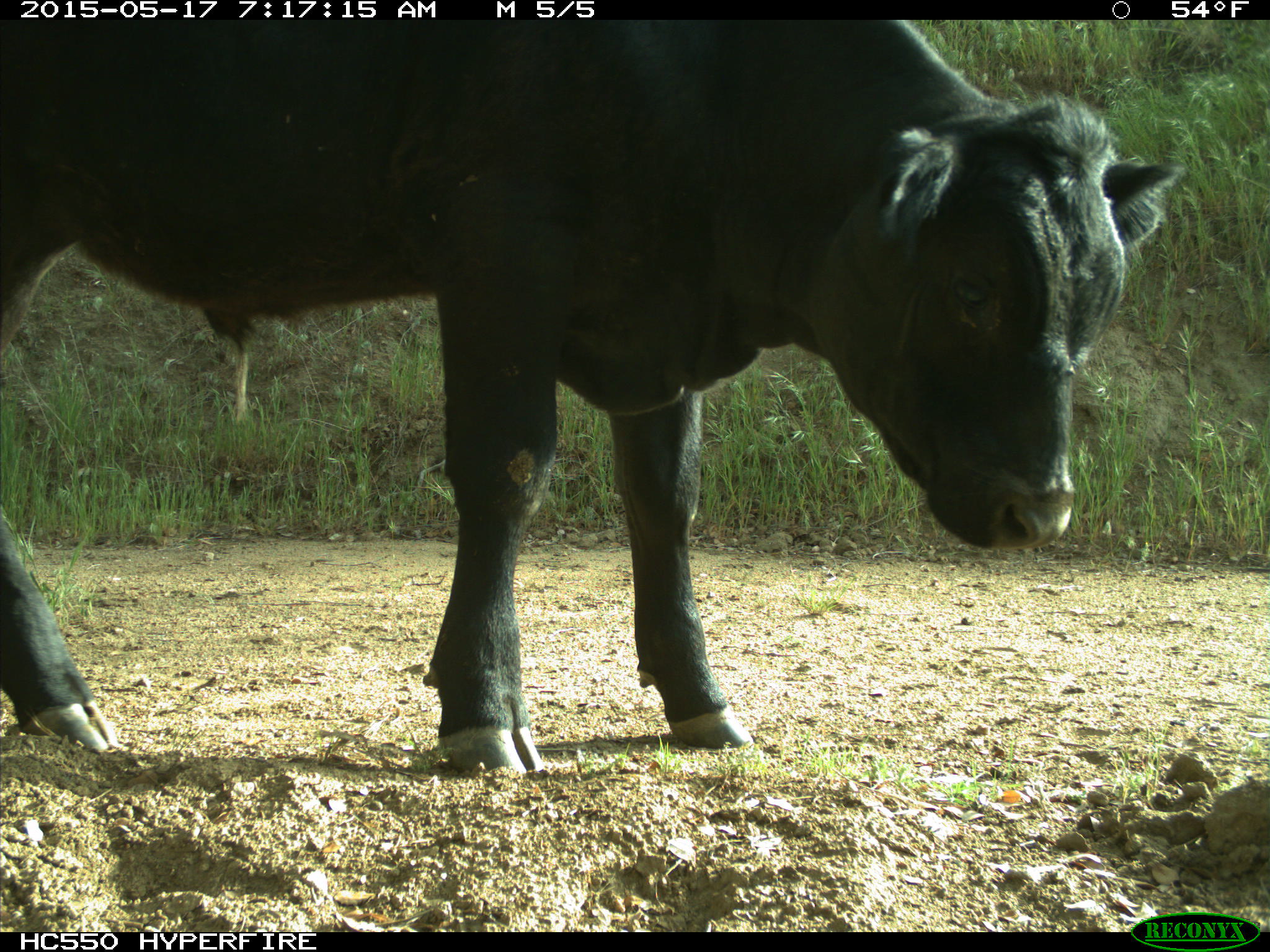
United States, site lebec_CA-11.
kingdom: Animalia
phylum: Chordata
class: Mammalia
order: Artiodactyla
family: Bovidae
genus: Bos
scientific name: Bos taurus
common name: domestic cow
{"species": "Bos taurus (domestic cow)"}